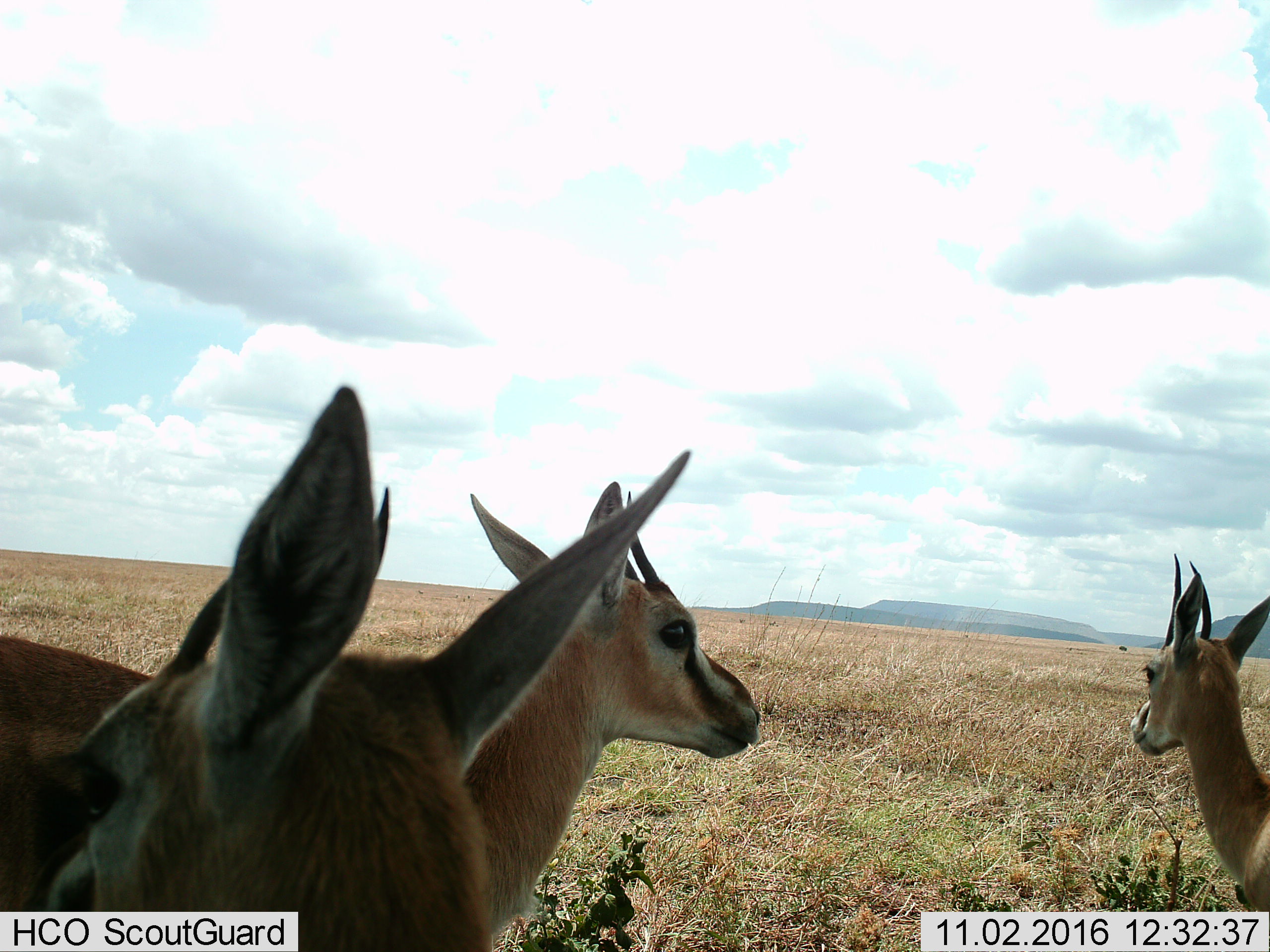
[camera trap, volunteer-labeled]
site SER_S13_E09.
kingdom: Animalia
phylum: Chordata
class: Mammalia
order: Artiodactyla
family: Bovidae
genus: Eudorcas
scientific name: Eudorcas thomsonii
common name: thomson's gazelle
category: gazellethomsons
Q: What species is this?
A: Gazellethomsons (thomson's gazelle) (Eudorcas thomsonii).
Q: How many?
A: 3.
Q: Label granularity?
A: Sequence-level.